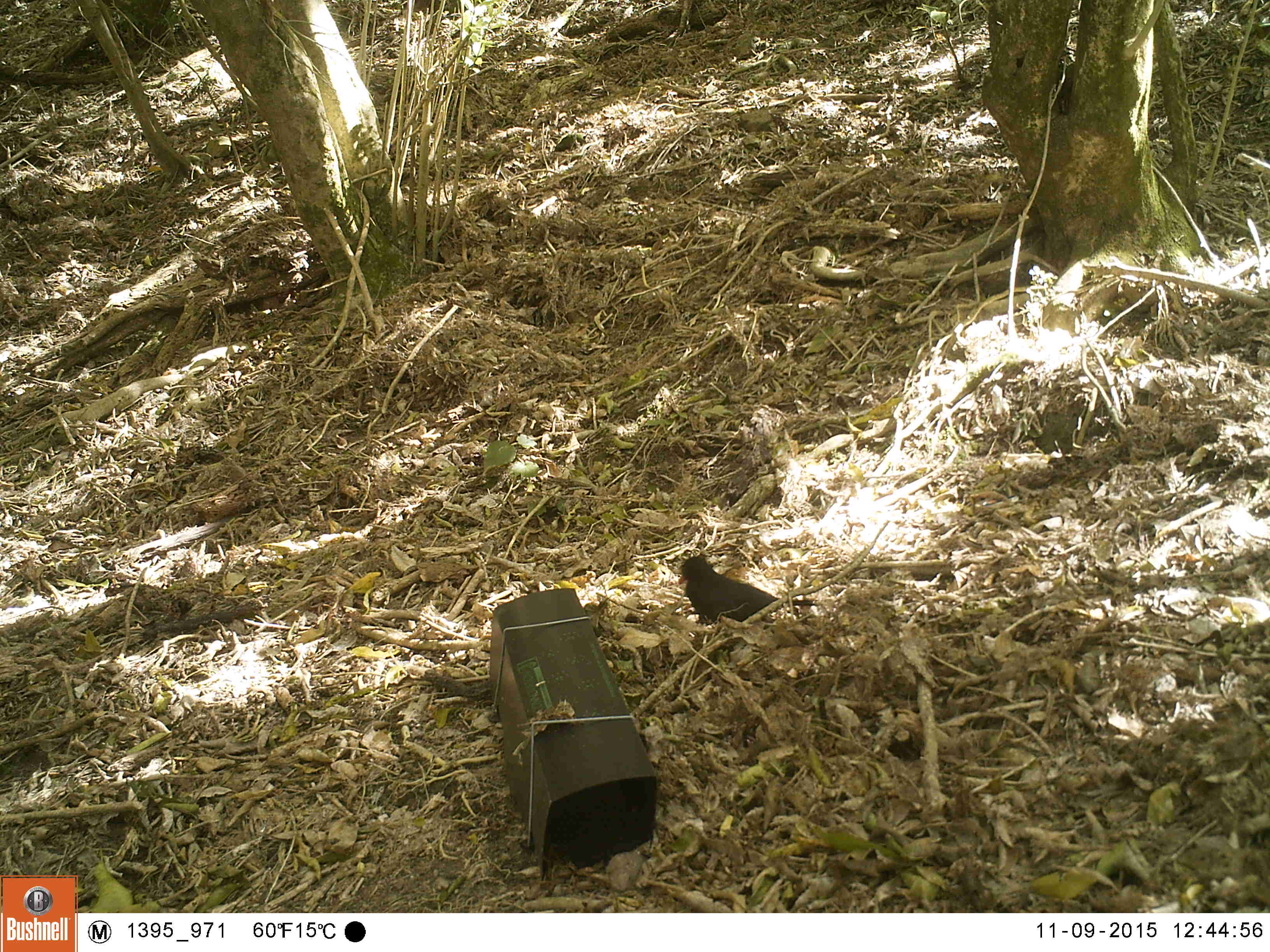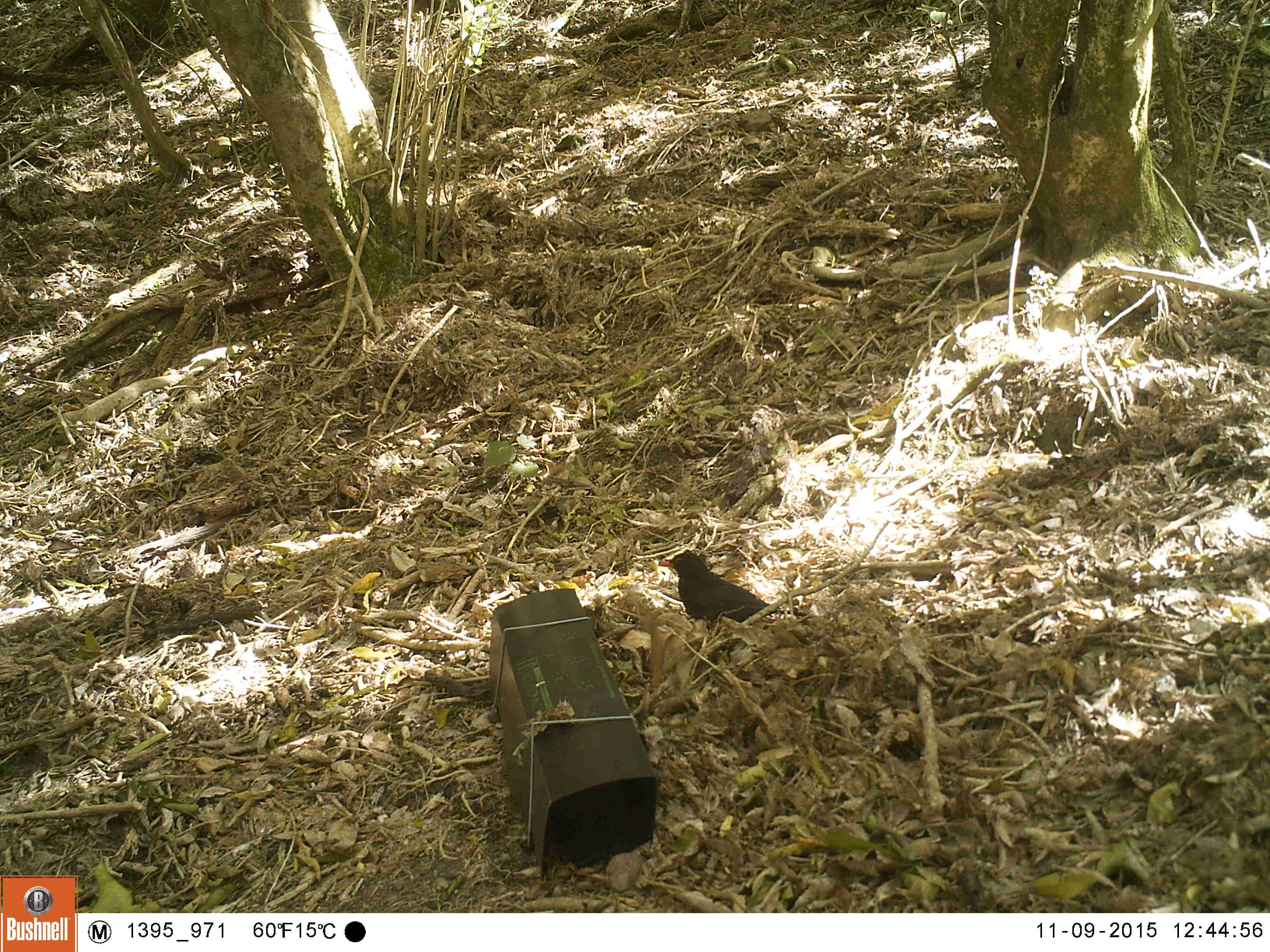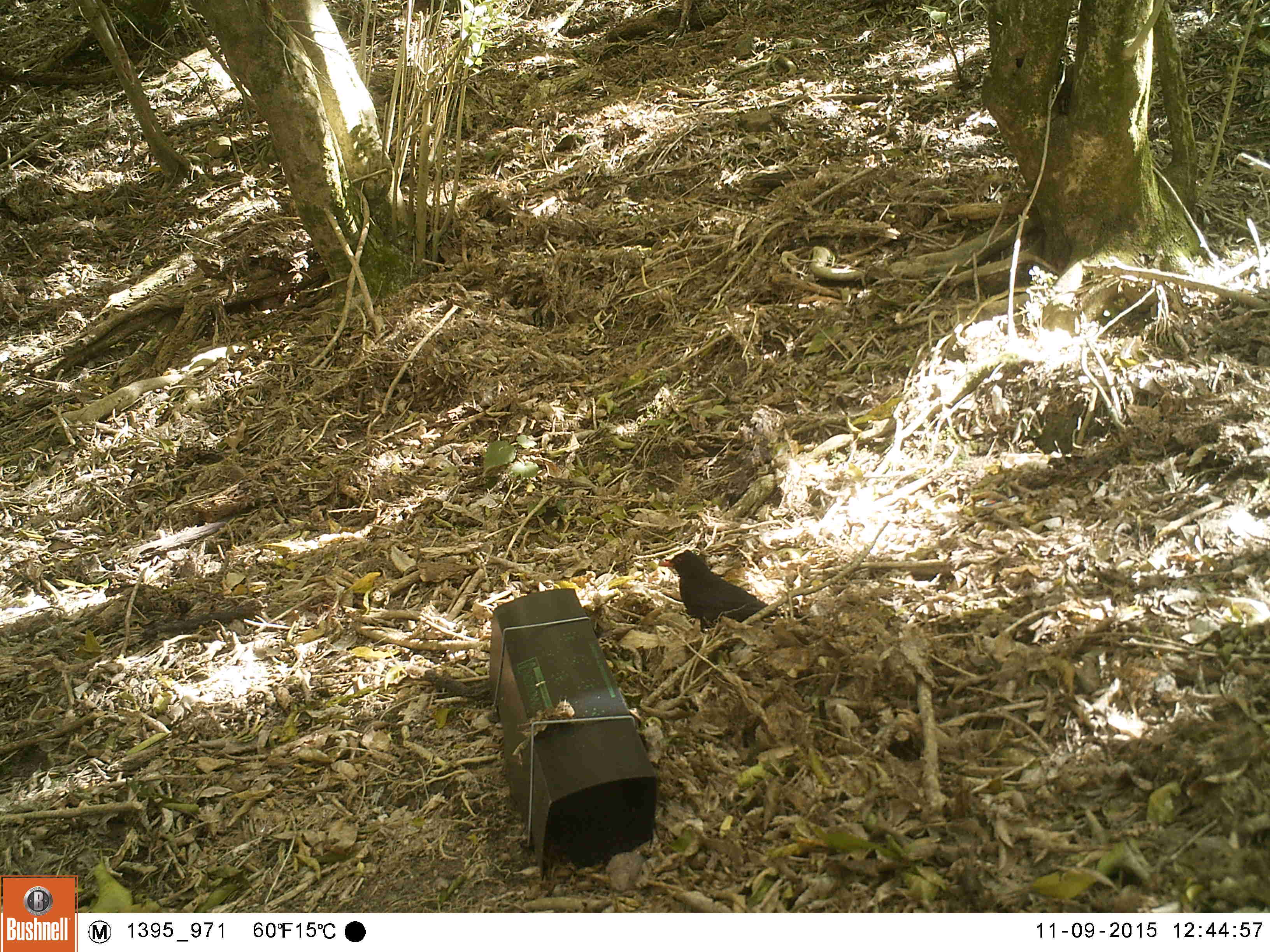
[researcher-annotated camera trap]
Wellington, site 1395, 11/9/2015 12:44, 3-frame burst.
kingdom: Animalia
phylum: Chordata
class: Aves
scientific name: Aves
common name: bird